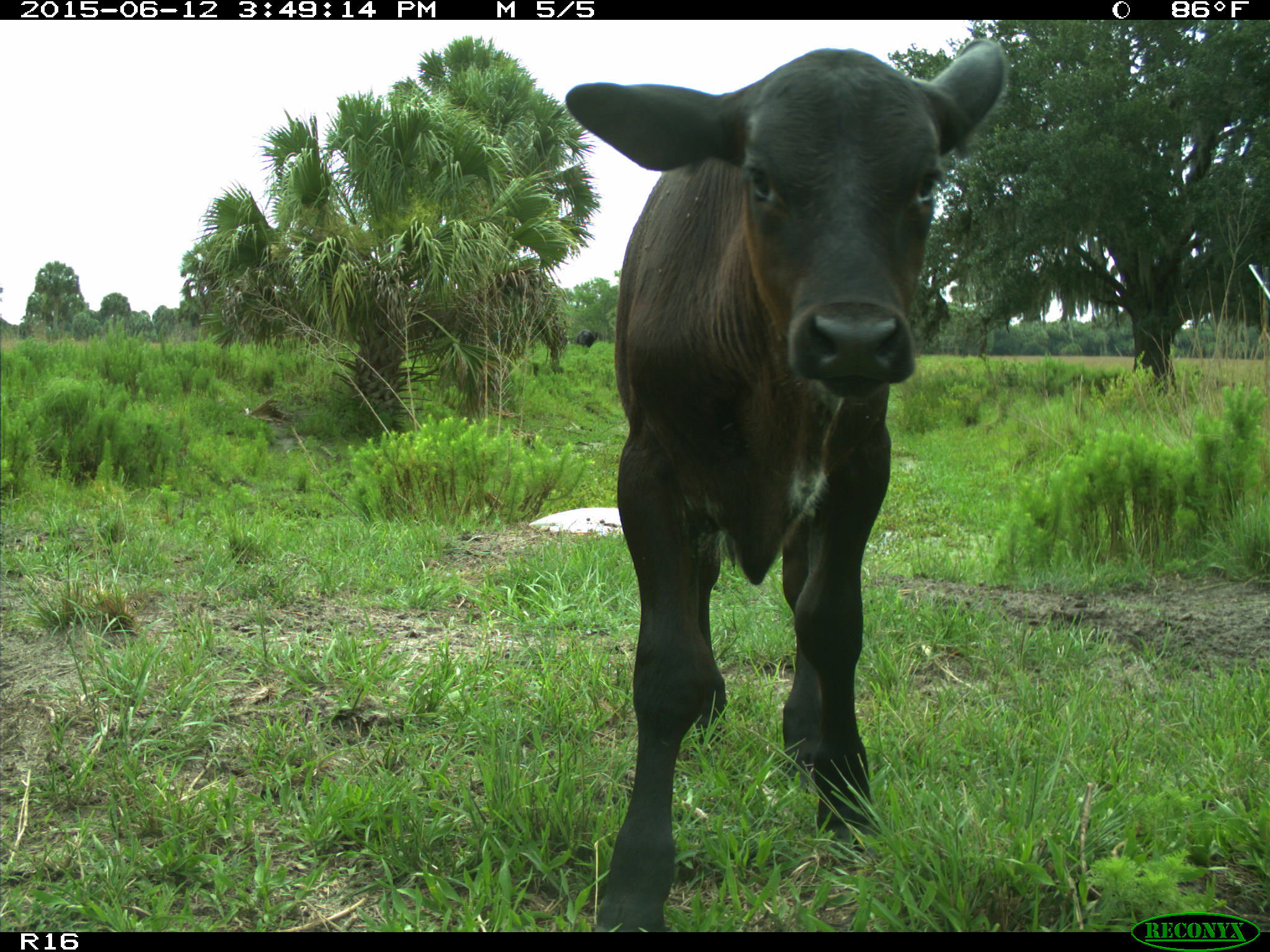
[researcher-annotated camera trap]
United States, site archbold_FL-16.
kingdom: Animalia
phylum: Chordata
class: Mammalia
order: Artiodactyla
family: Bovidae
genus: Bos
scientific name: Bos taurus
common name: domestic cow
Bos taurus (domestic cow).